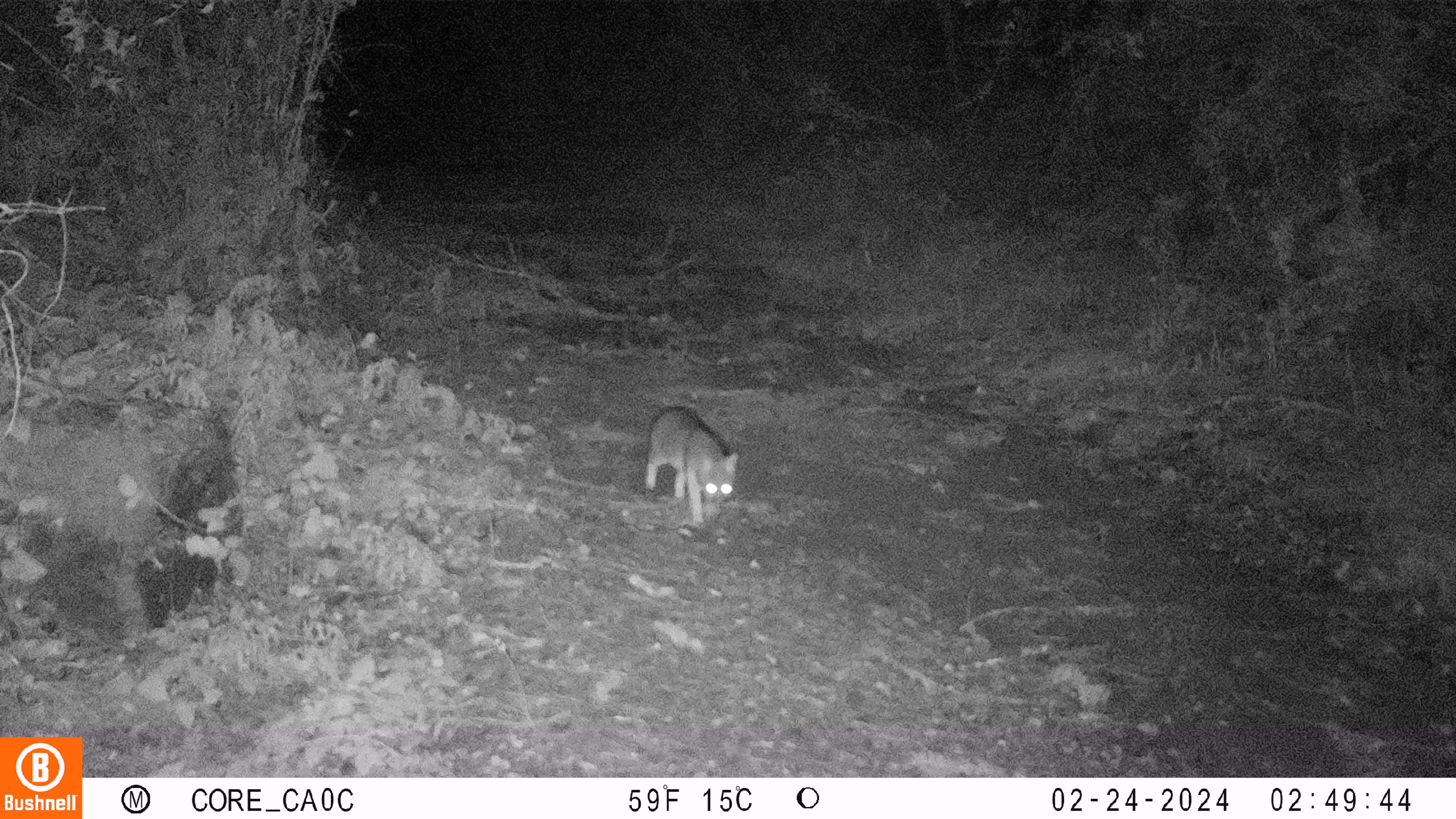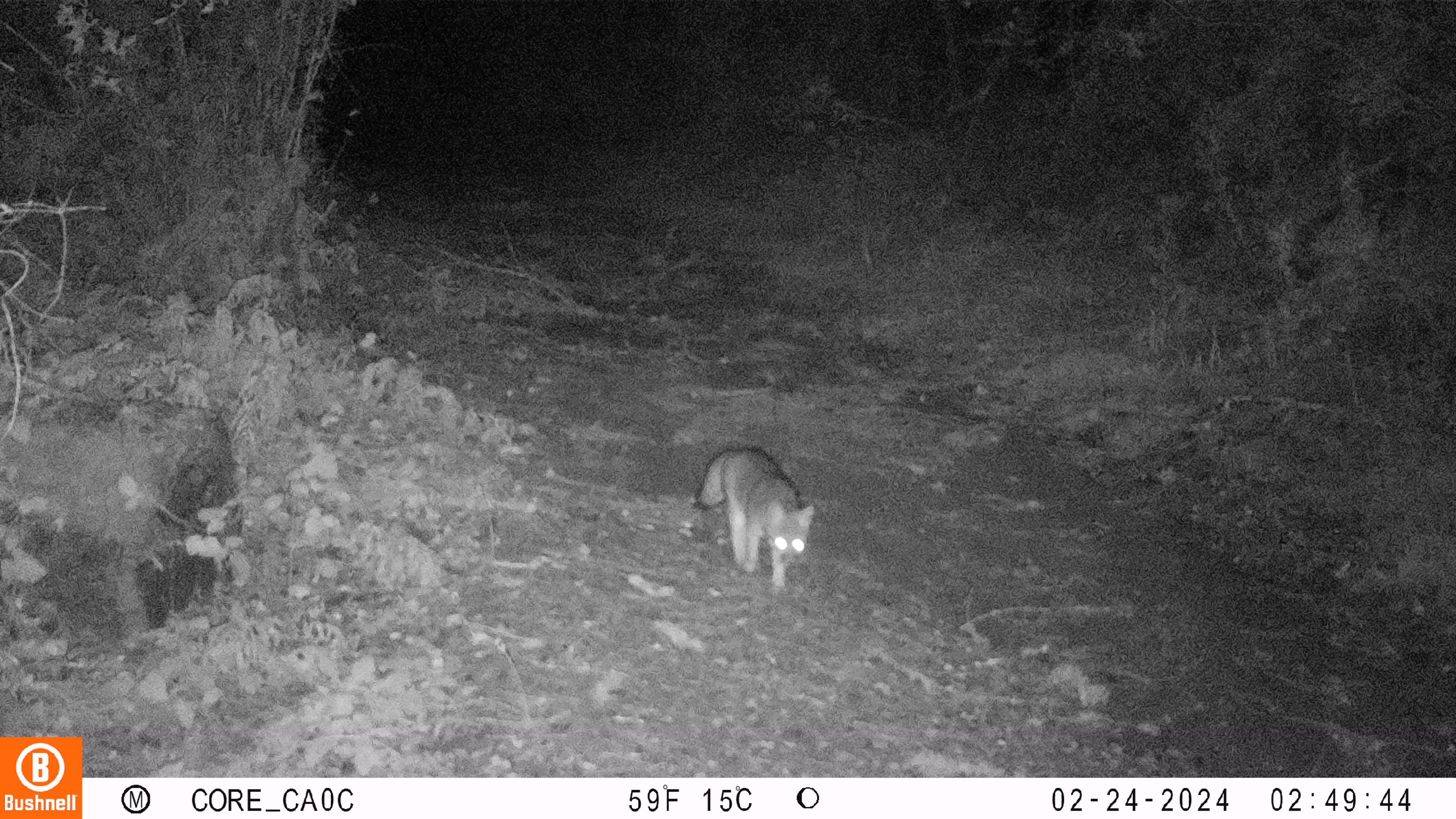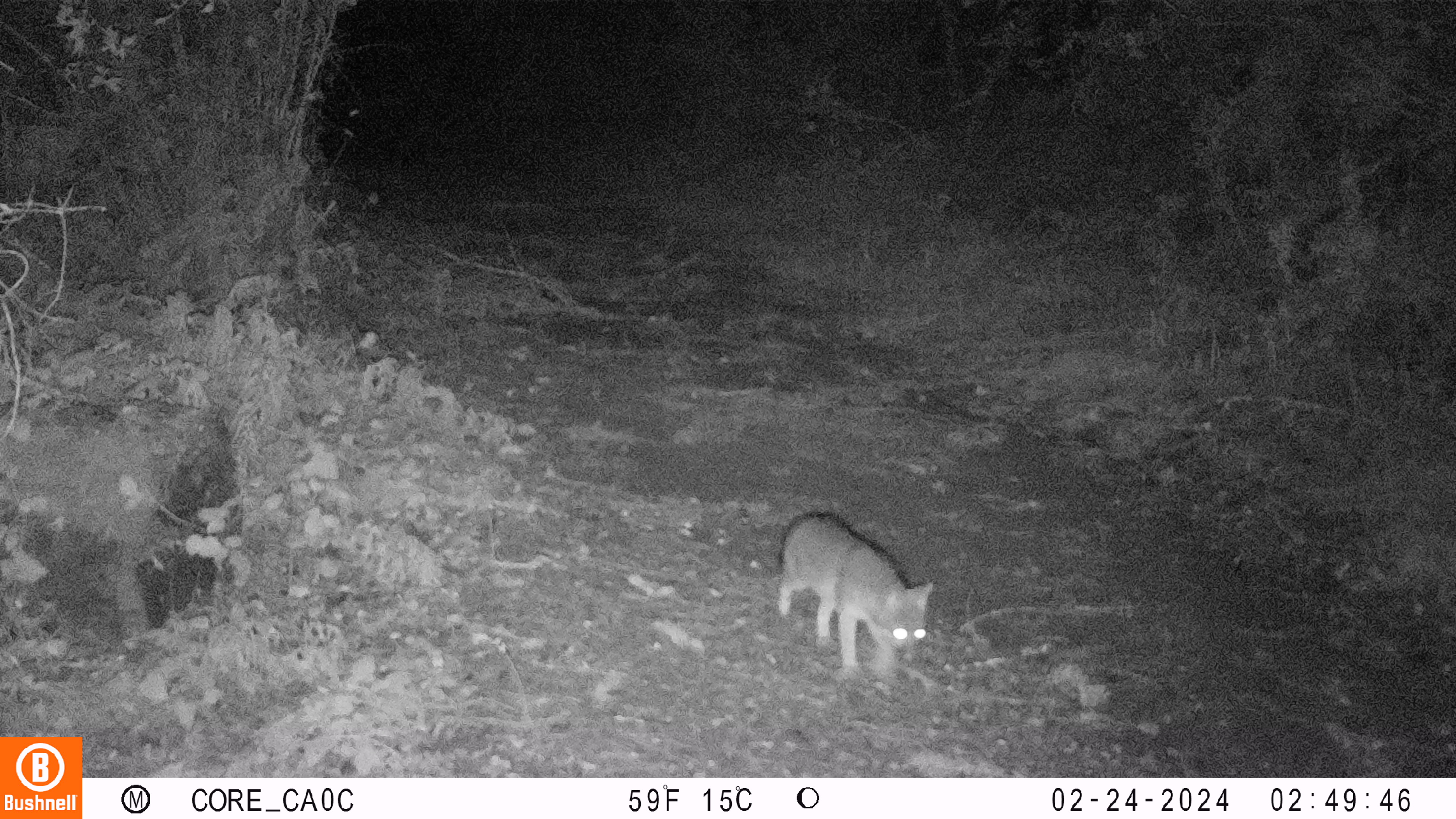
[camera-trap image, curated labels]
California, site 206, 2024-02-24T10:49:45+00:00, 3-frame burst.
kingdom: Animalia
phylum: Chordata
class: Mammalia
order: Carnivora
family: Canidae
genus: Urocyon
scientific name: Urocyon cinereoargenteus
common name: gray fox